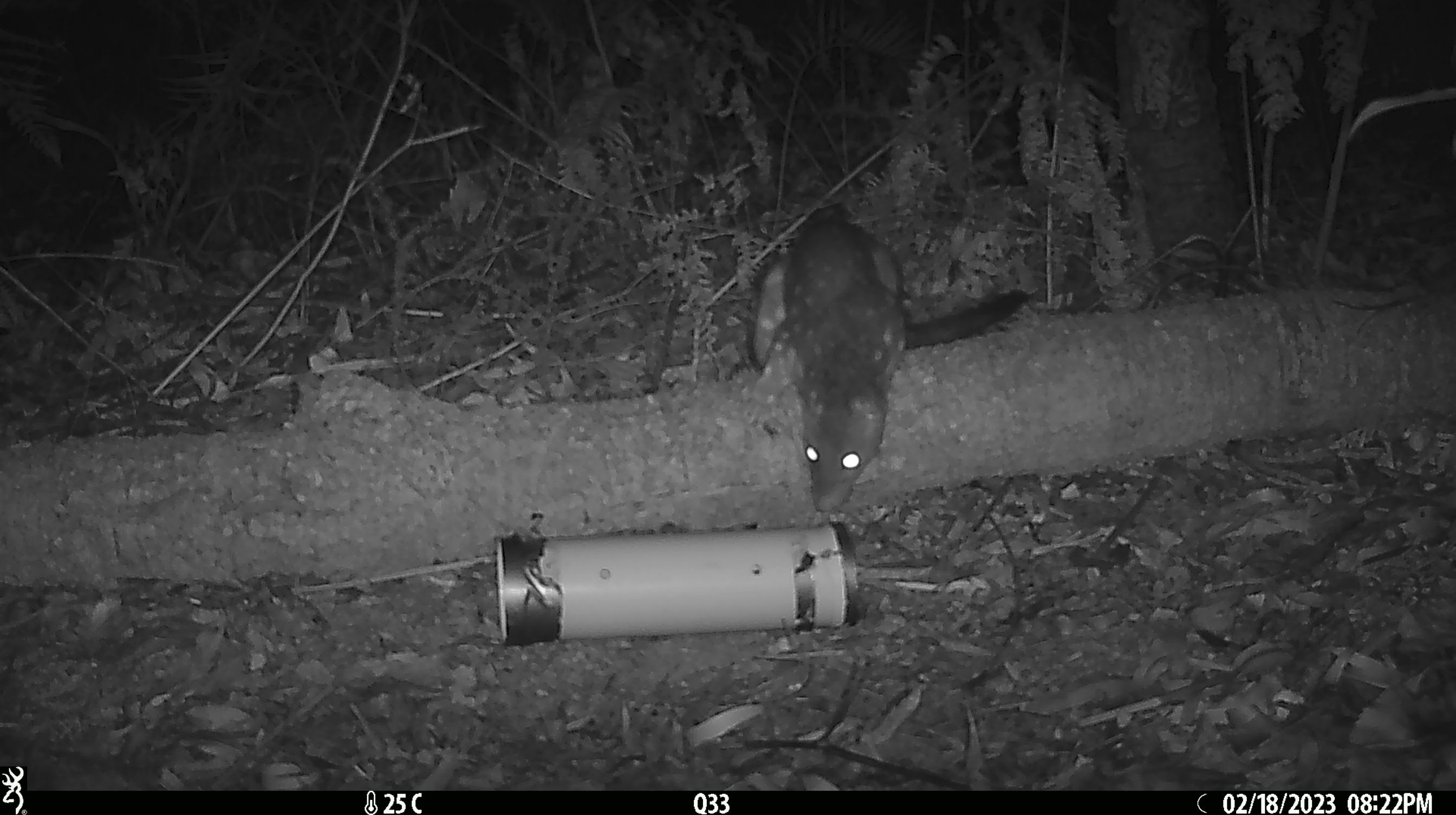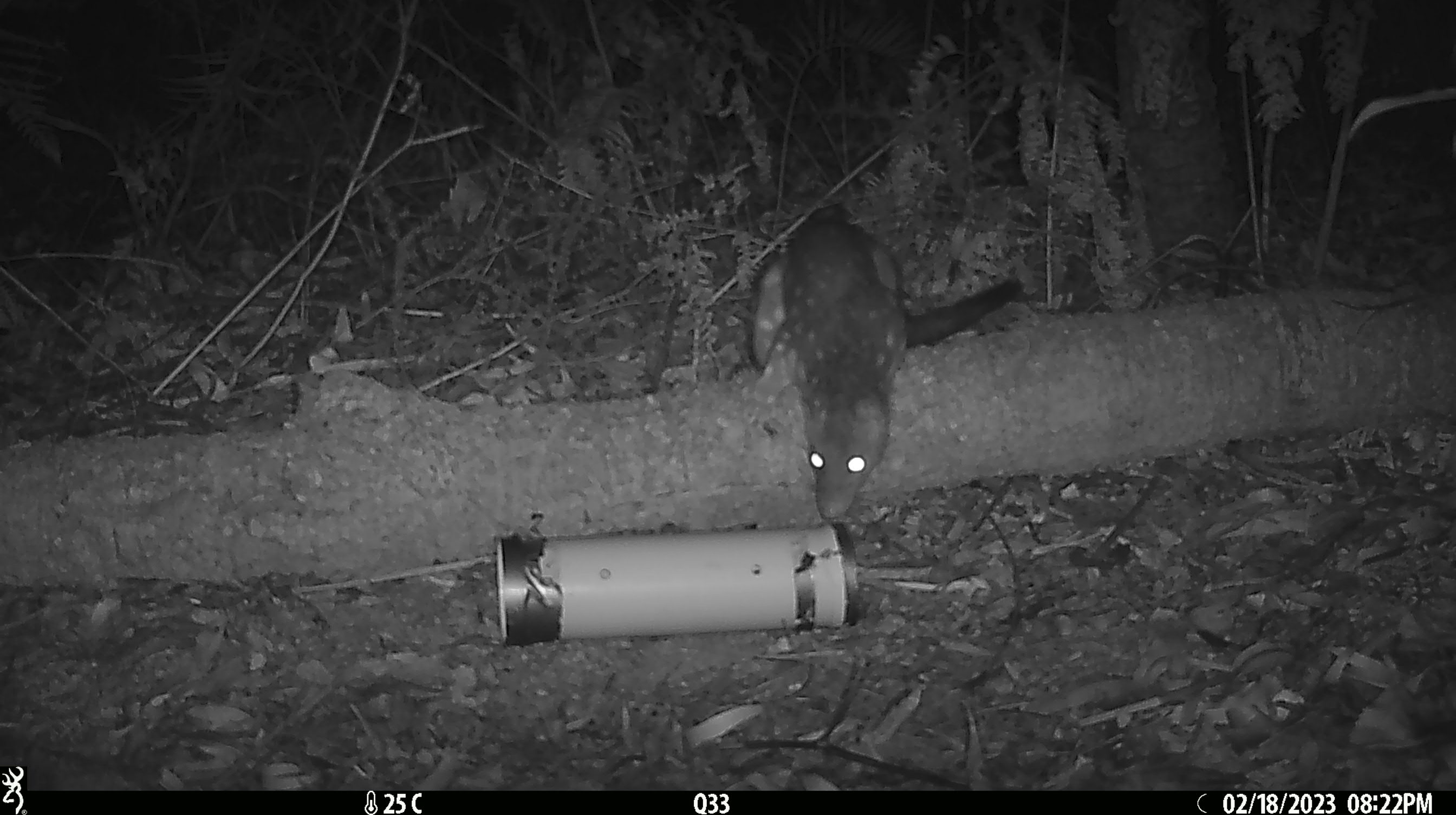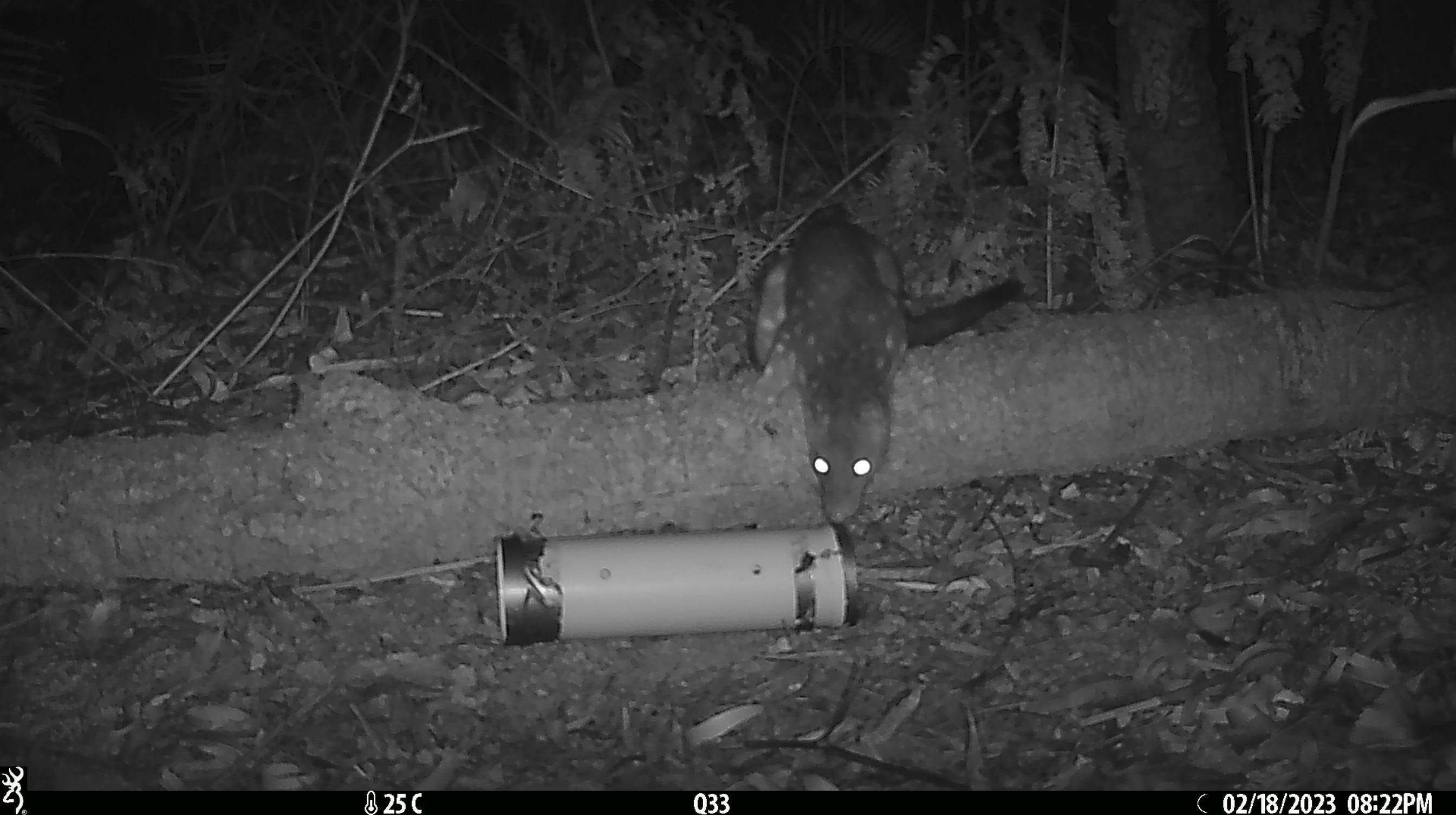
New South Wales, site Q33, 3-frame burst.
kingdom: Animalia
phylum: Chordata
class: Mammalia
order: Dasyuromorphia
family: Dasyuridae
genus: Dasyurus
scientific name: Dasyurus maculatus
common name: spotted-tailed quoll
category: quoll